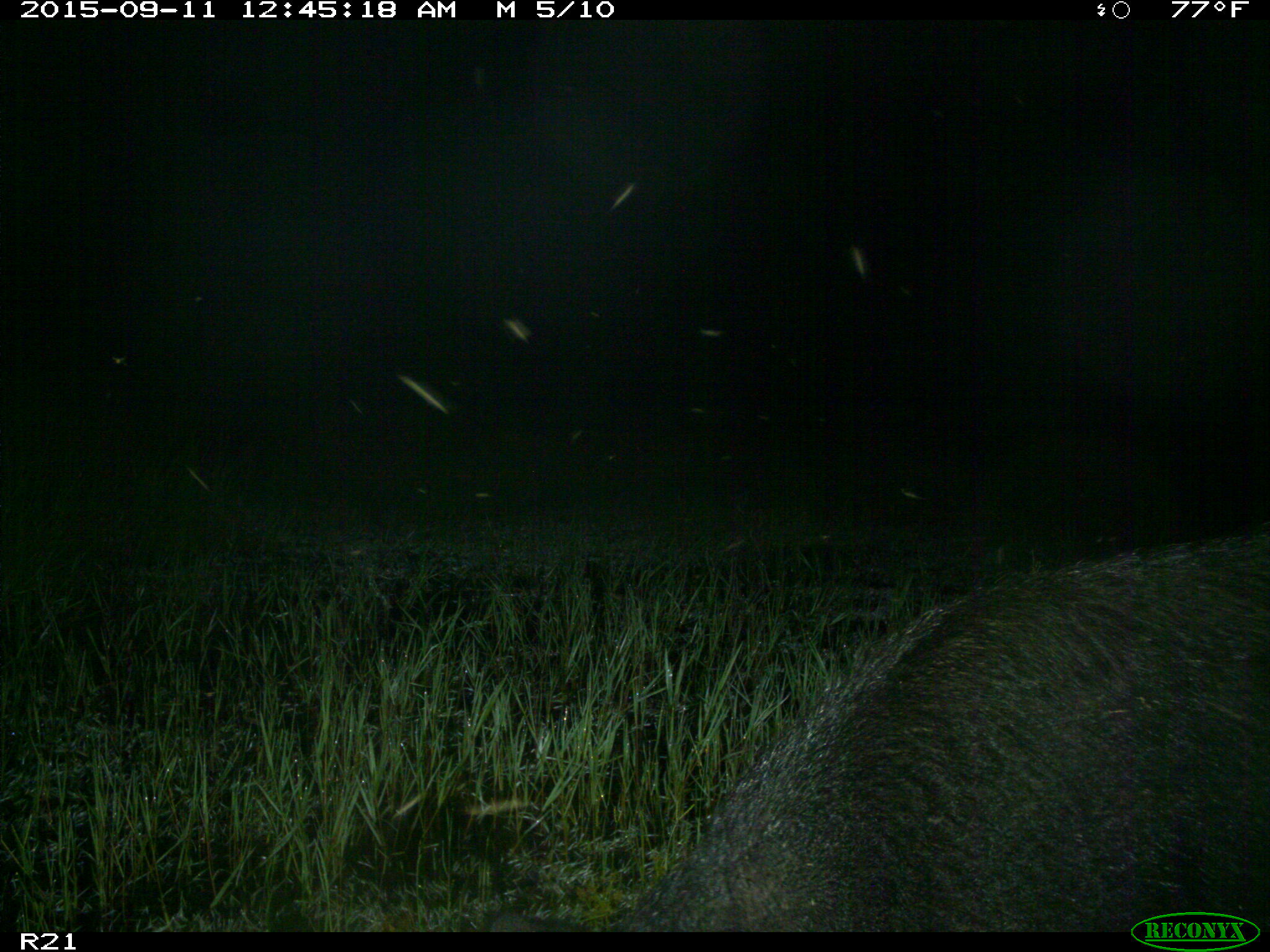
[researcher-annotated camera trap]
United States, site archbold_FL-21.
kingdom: Animalia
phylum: Chordata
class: Mammalia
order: Artiodactyla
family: Suidae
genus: Sus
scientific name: Sus scrofa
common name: wild boar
Sus scrofa (wild boar).